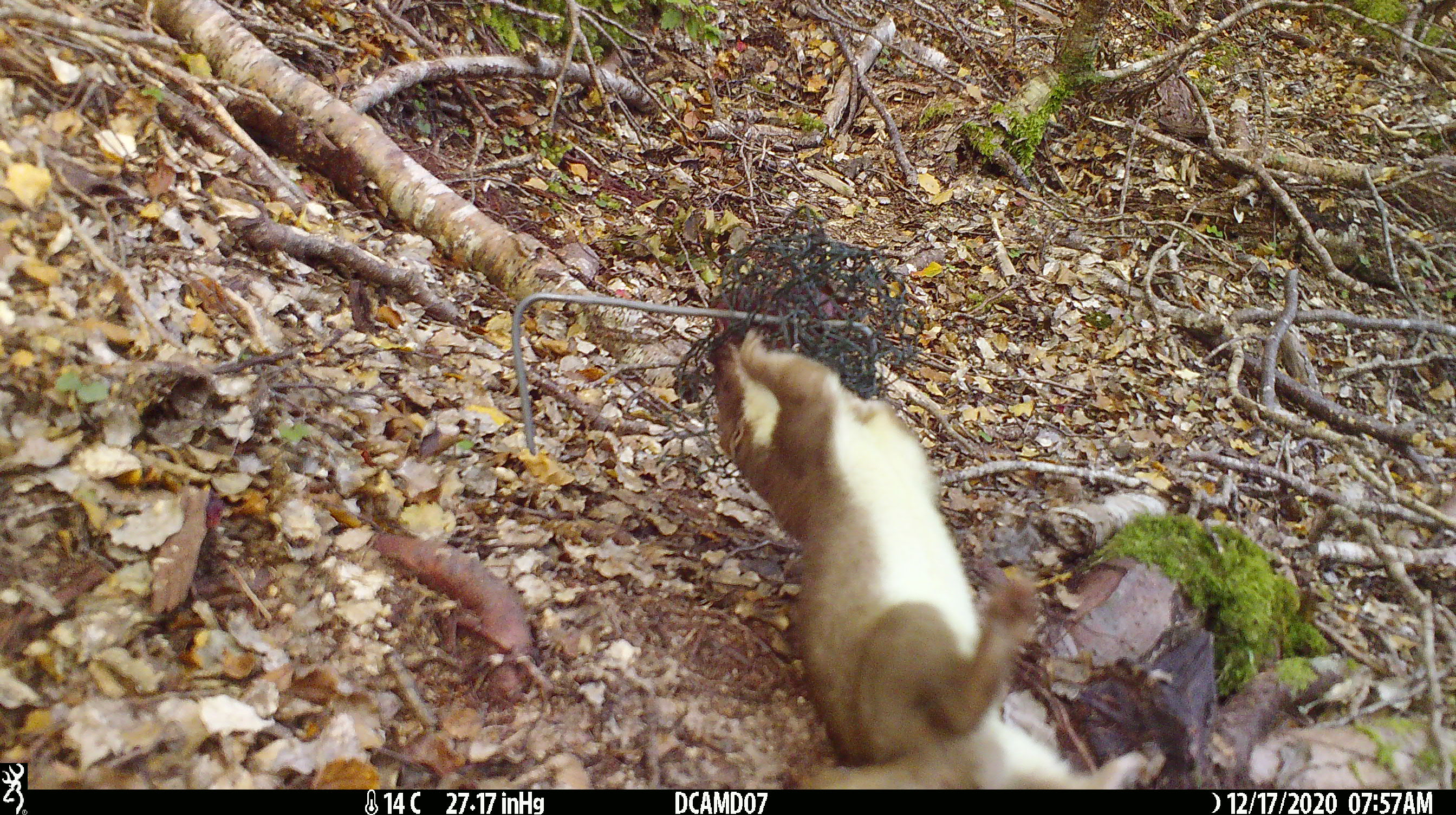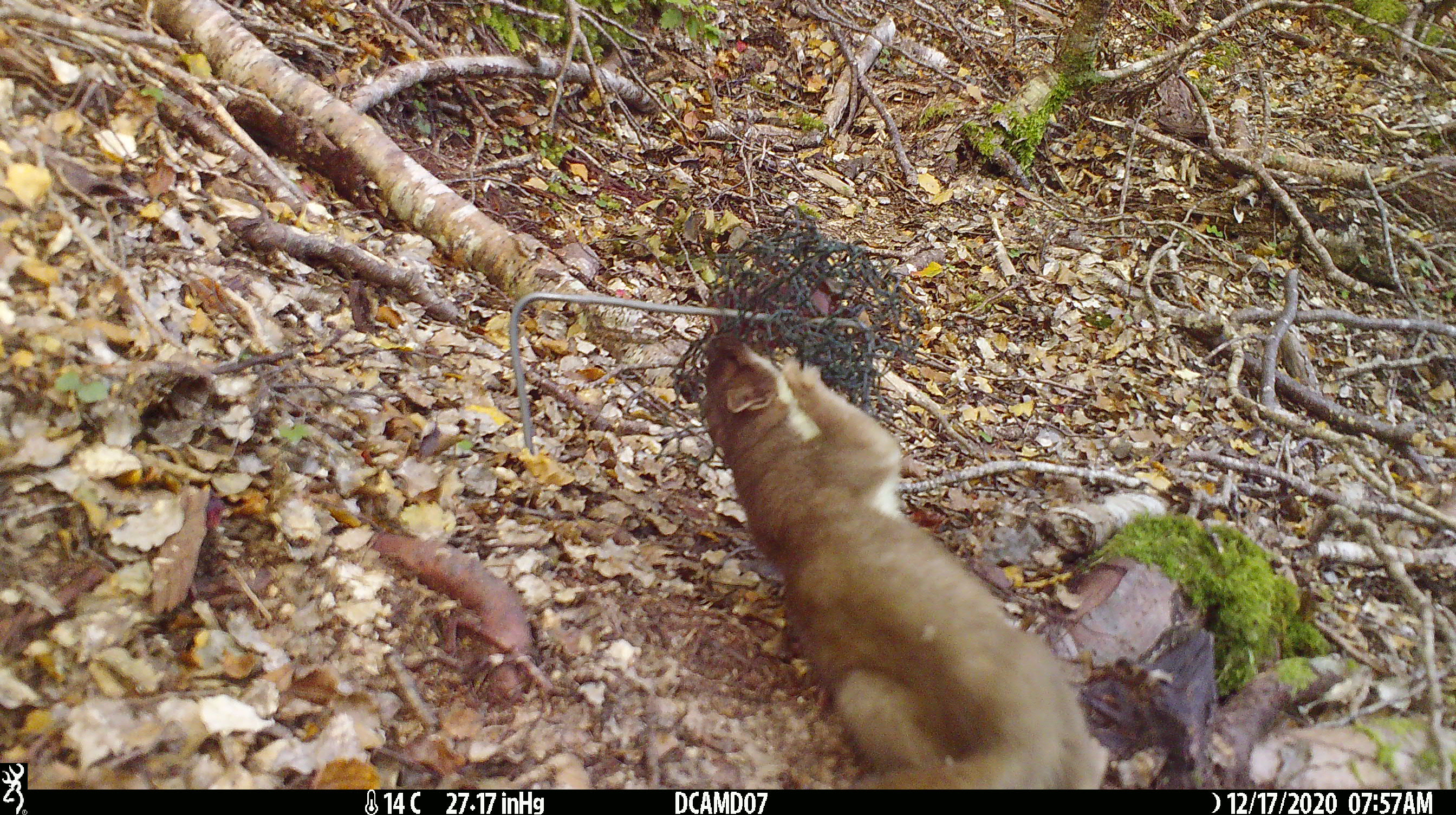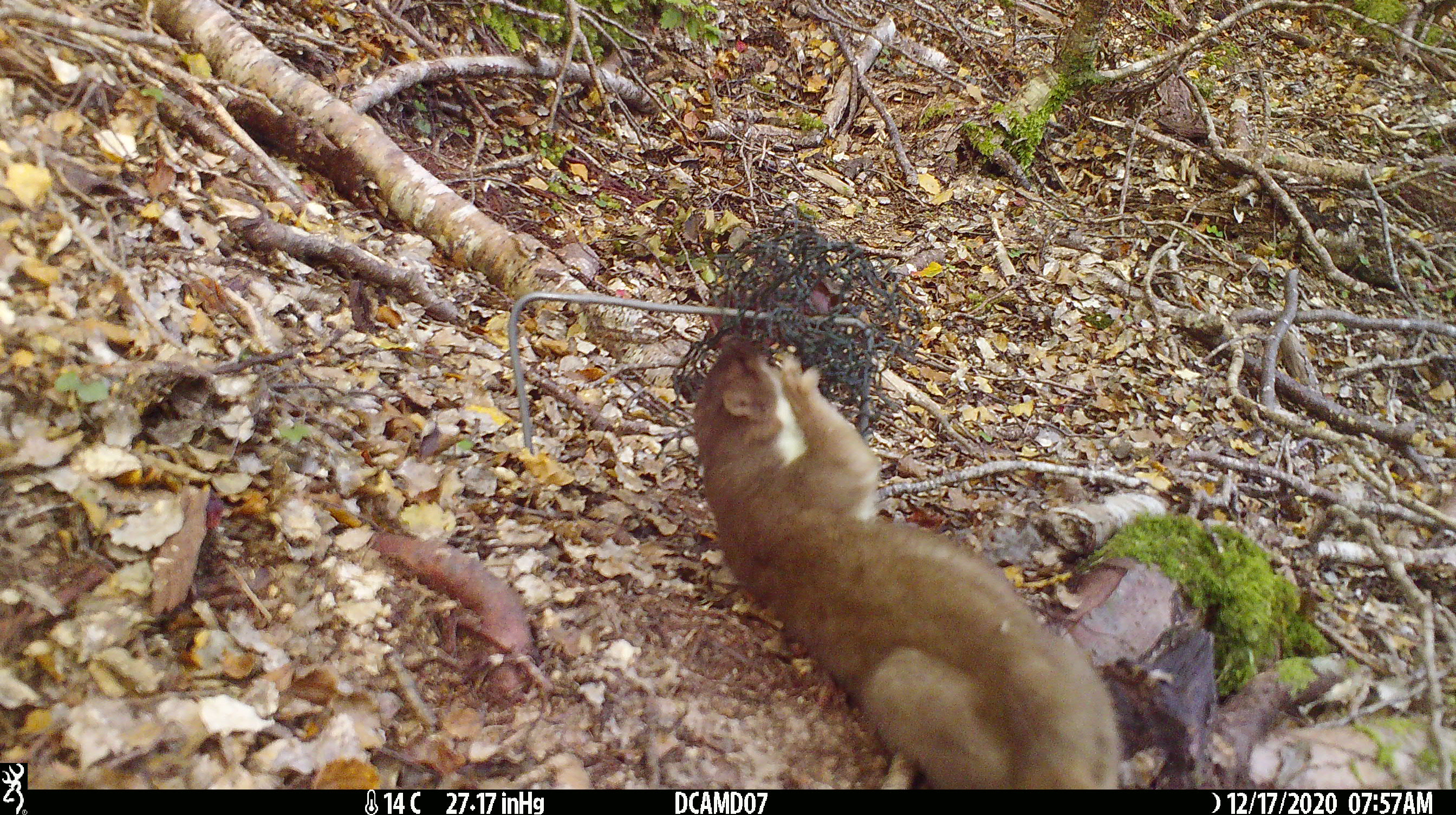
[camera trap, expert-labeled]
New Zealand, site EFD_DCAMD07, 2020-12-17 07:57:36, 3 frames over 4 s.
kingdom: Animalia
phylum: Chordata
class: Mammalia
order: Carnivora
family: Mustelidae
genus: Mustela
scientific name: Mustela erminea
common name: stoat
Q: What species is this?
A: Stoat (Mustela erminea).